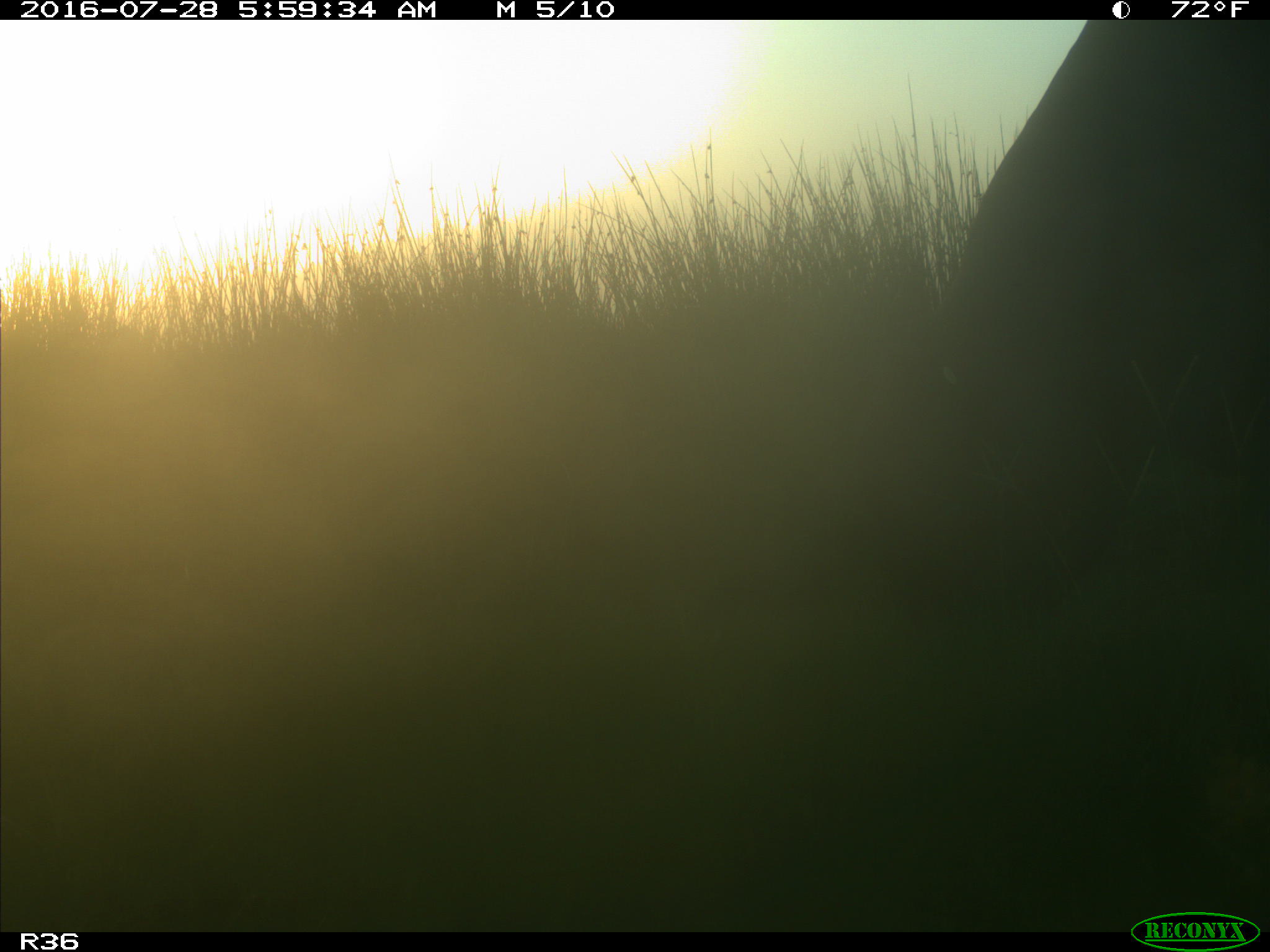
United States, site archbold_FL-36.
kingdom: Animalia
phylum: Chordata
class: Mammalia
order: Artiodactyla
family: Bovidae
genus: Bos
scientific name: Bos taurus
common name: domestic cow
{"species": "Bos taurus (domestic cow)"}